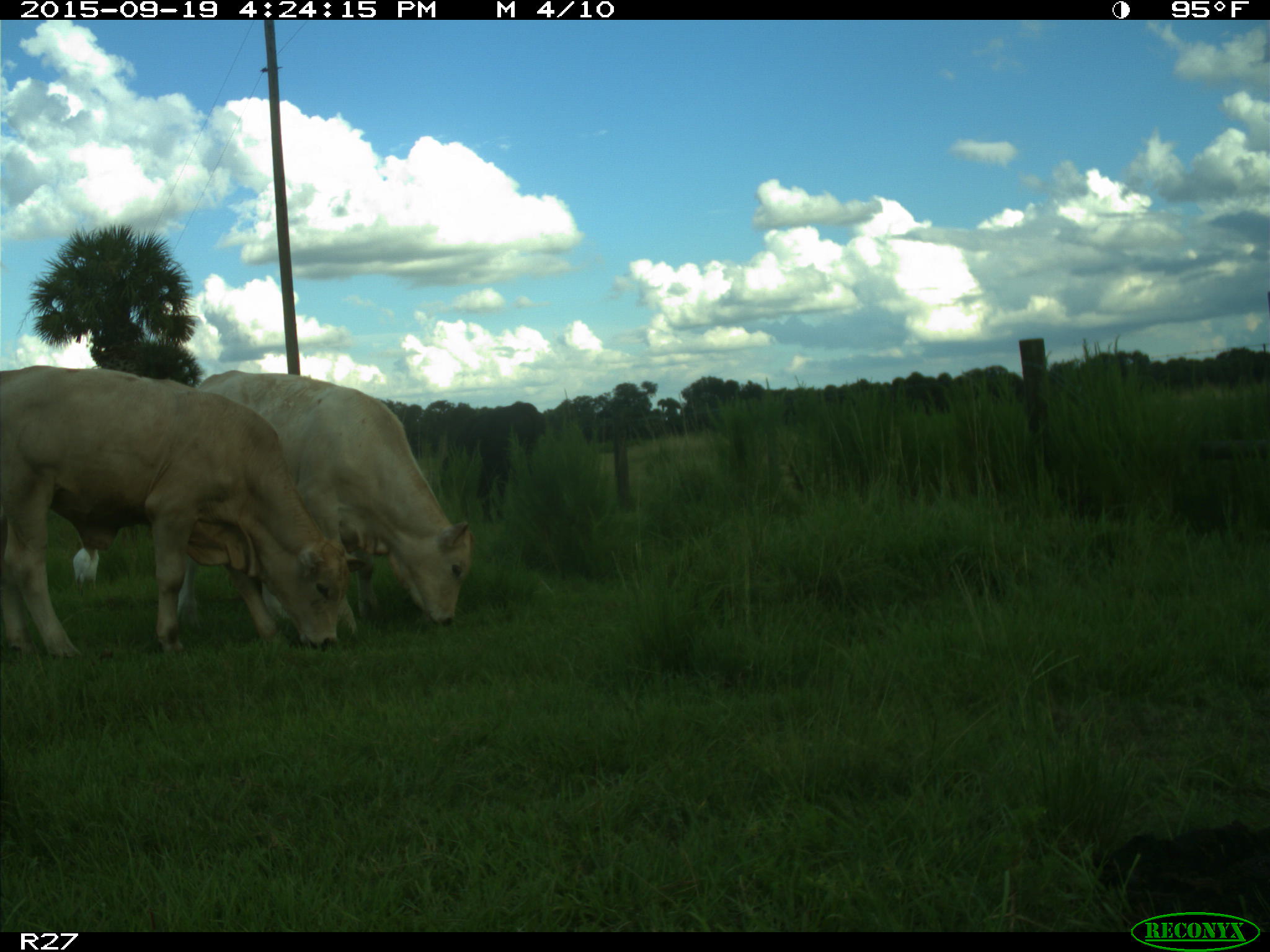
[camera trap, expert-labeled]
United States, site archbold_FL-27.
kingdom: Animalia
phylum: Chordata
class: Mammalia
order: Artiodactyla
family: Bovidae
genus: Bos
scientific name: Bos taurus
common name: domestic cow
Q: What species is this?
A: Bos taurus (domestic cow).